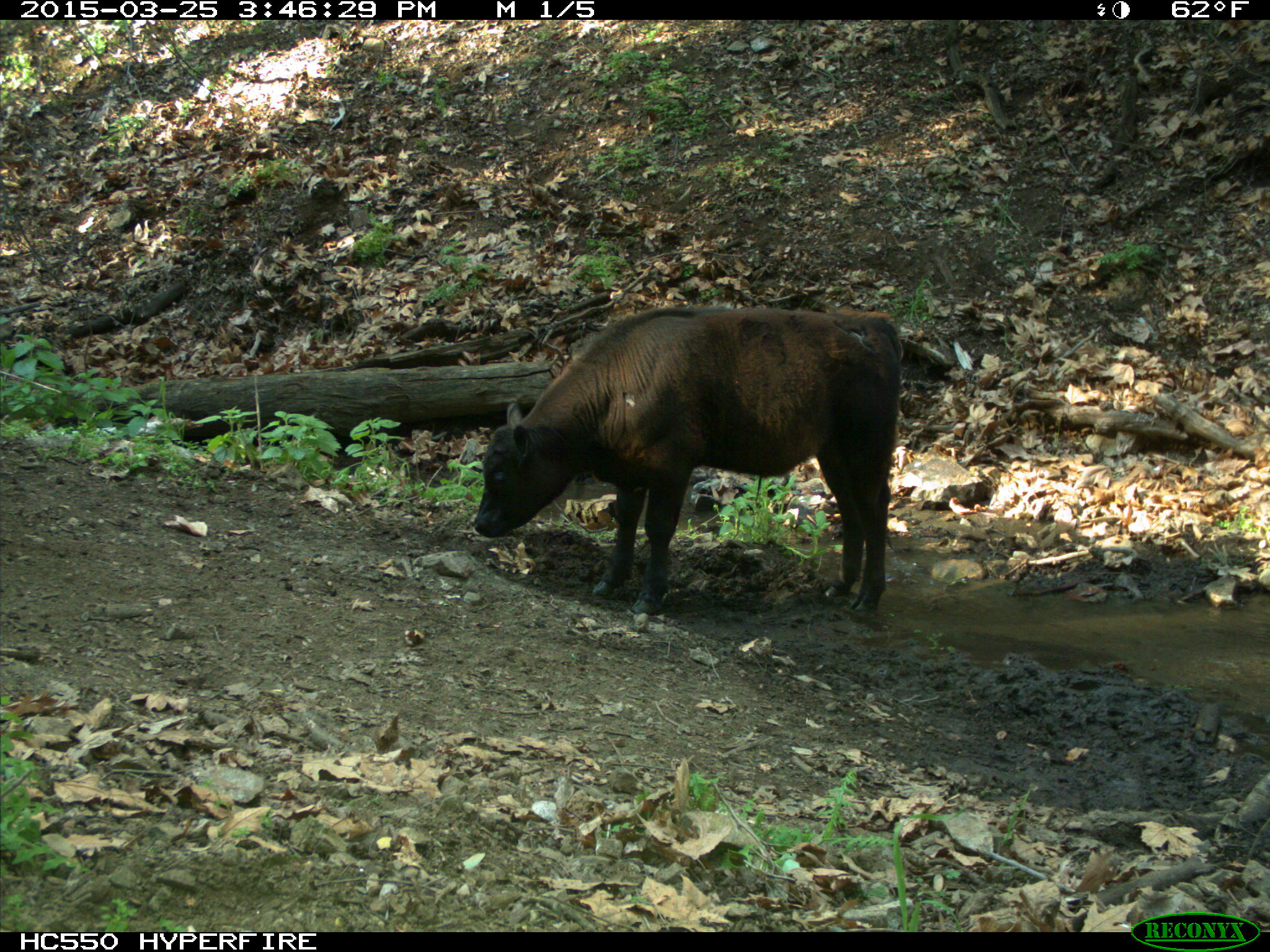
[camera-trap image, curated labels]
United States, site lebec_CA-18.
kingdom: Animalia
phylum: Chordata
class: Mammalia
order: Artiodactyla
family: Bovidae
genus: Bos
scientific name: Bos taurus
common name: domestic cow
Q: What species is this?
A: Bos taurus (domestic cow).